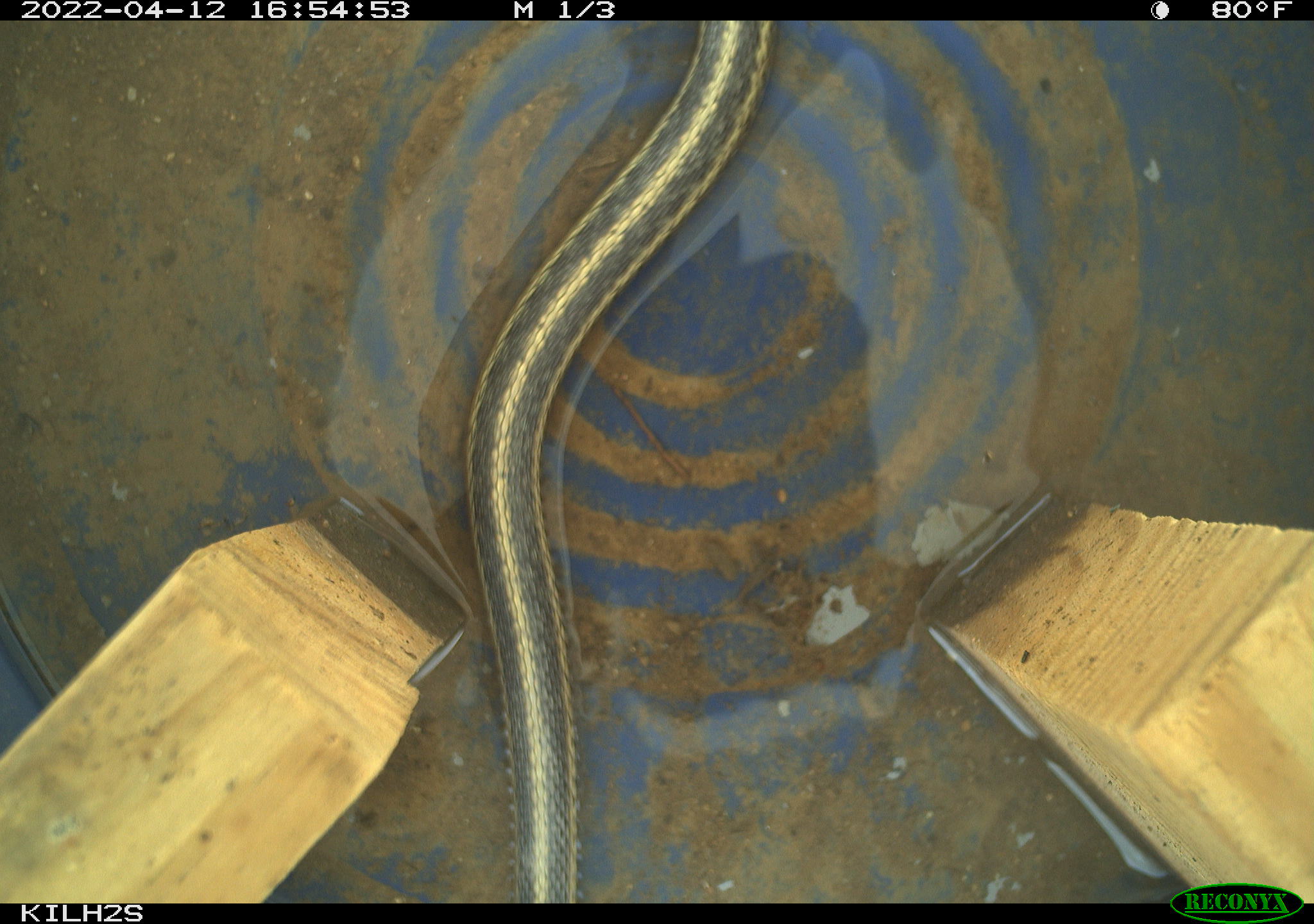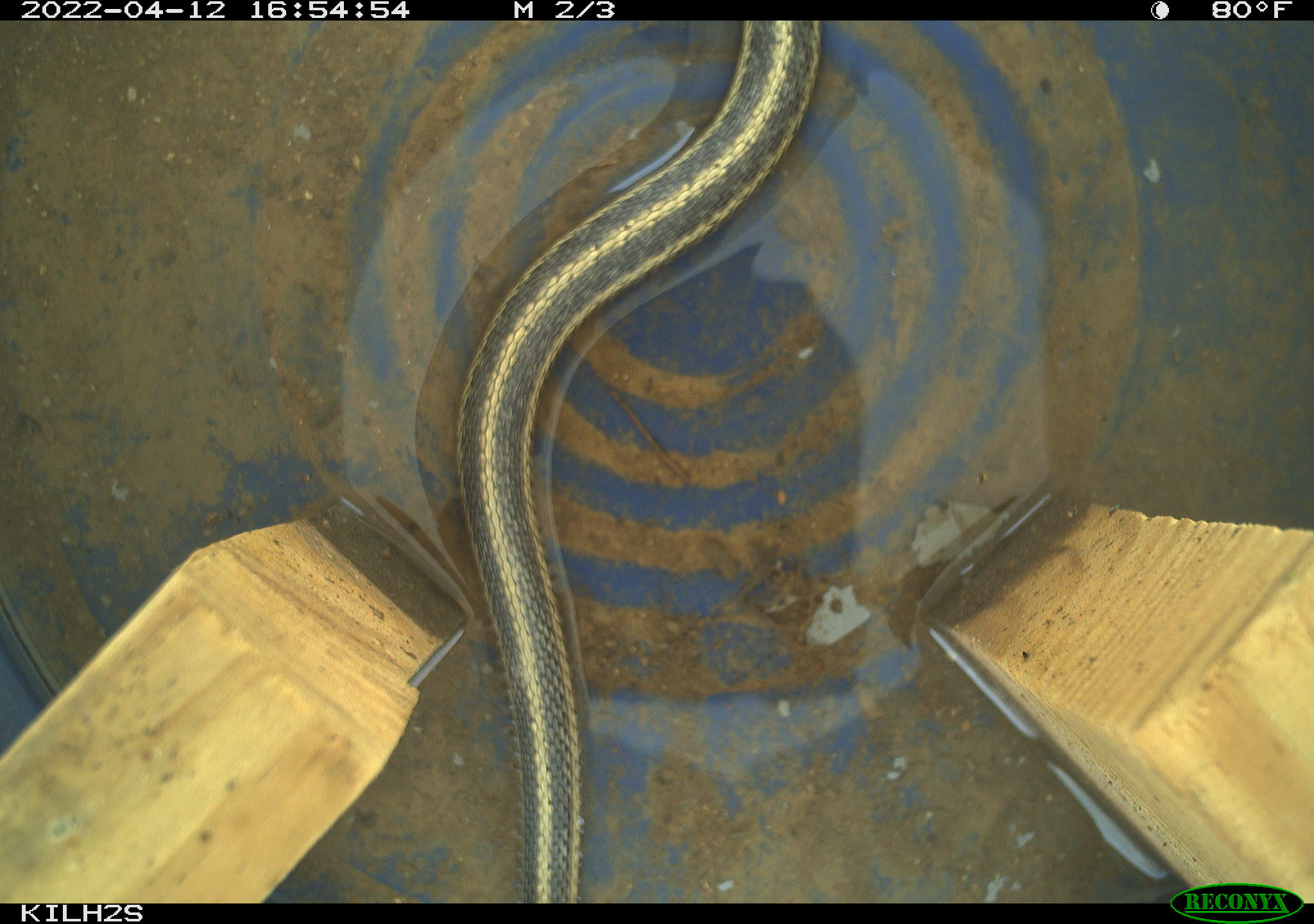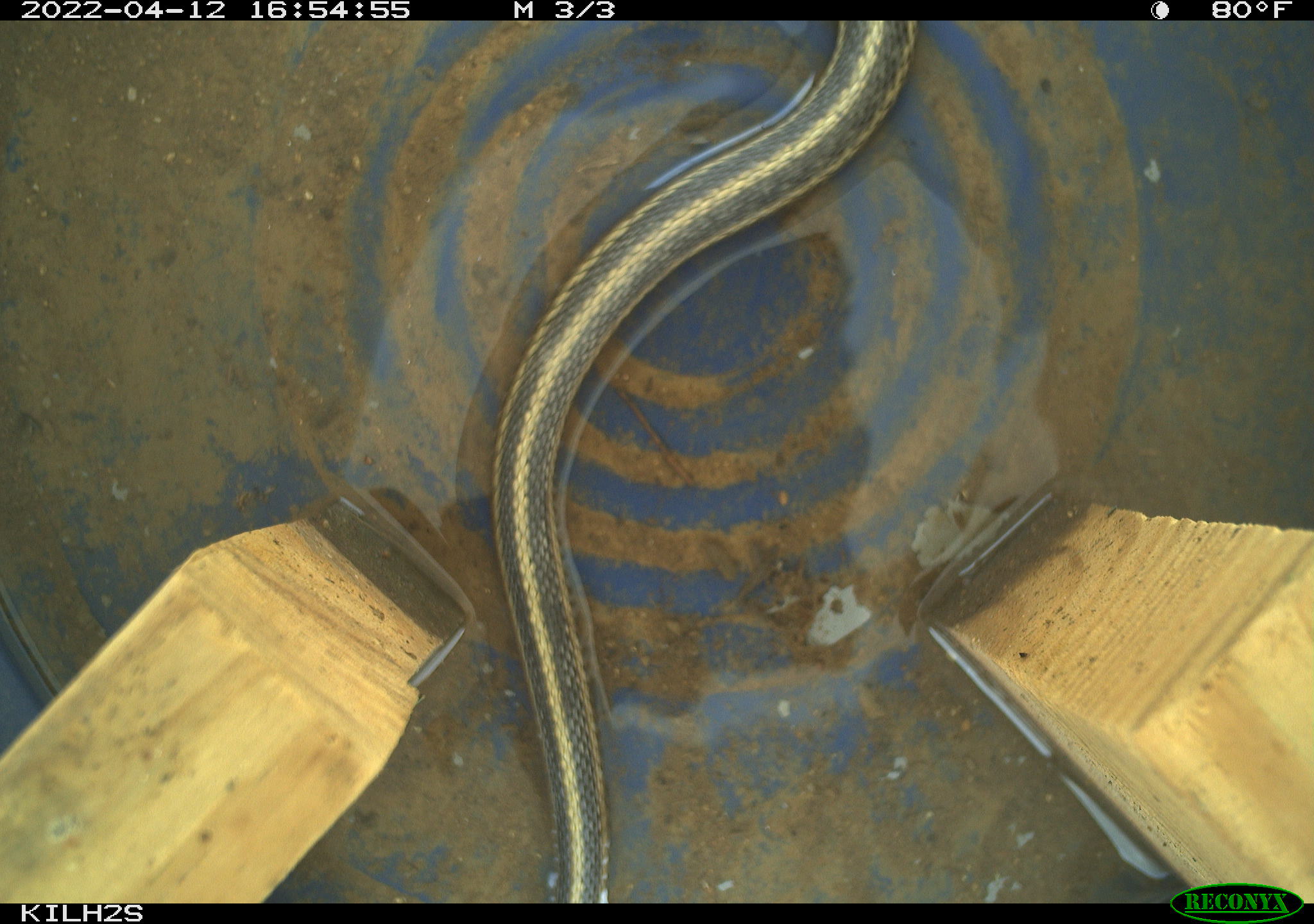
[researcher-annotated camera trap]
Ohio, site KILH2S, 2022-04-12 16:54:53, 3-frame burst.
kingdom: Animalia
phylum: Chordata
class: Reptilia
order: Squamata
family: Colubridae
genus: Thamnophis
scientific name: Thamnophis sirtalis sirtalis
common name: eastern gartersnake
Eastern gartersnake (Thamnophis sirtalis sirtalis).